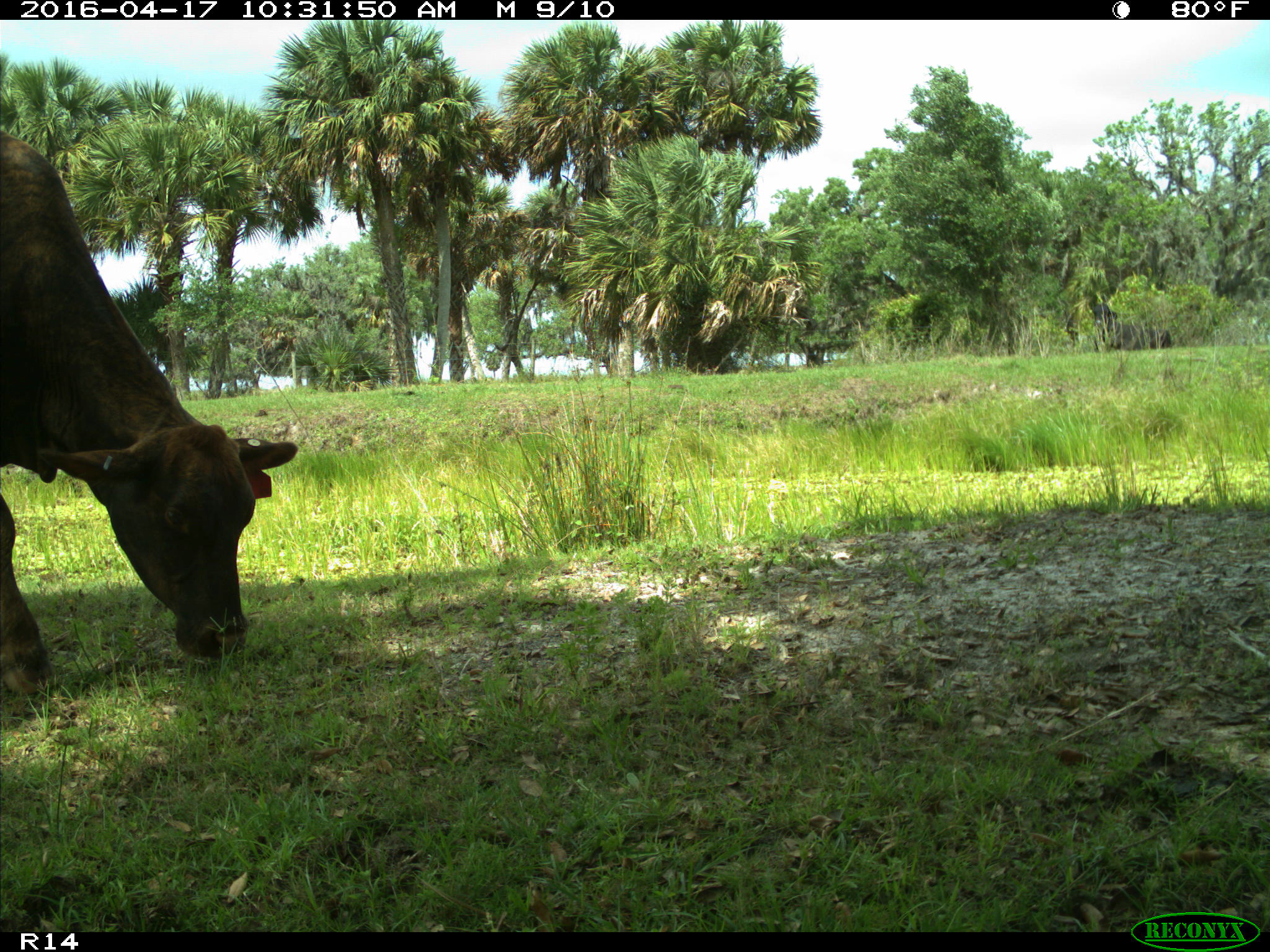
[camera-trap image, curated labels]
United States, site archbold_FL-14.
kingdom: Animalia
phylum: Chordata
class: Mammalia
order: Artiodactyla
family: Bovidae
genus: Bos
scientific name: Bos taurus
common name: domestic cow